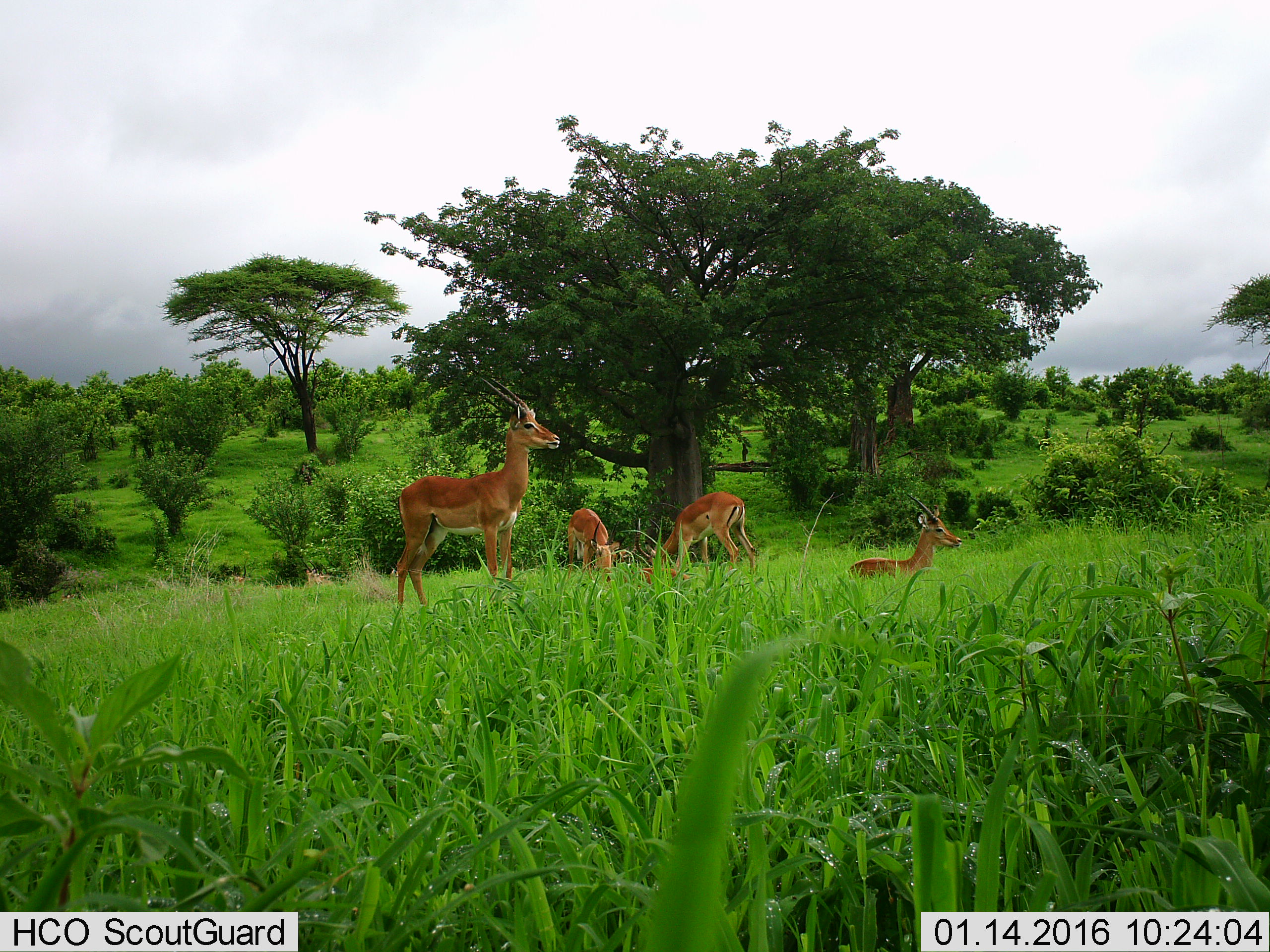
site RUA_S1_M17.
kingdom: Animalia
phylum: Chordata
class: Mammalia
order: Artiodactyla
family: Bovidae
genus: Aepyceros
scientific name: Aepyceros melampus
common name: impala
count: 5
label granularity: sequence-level